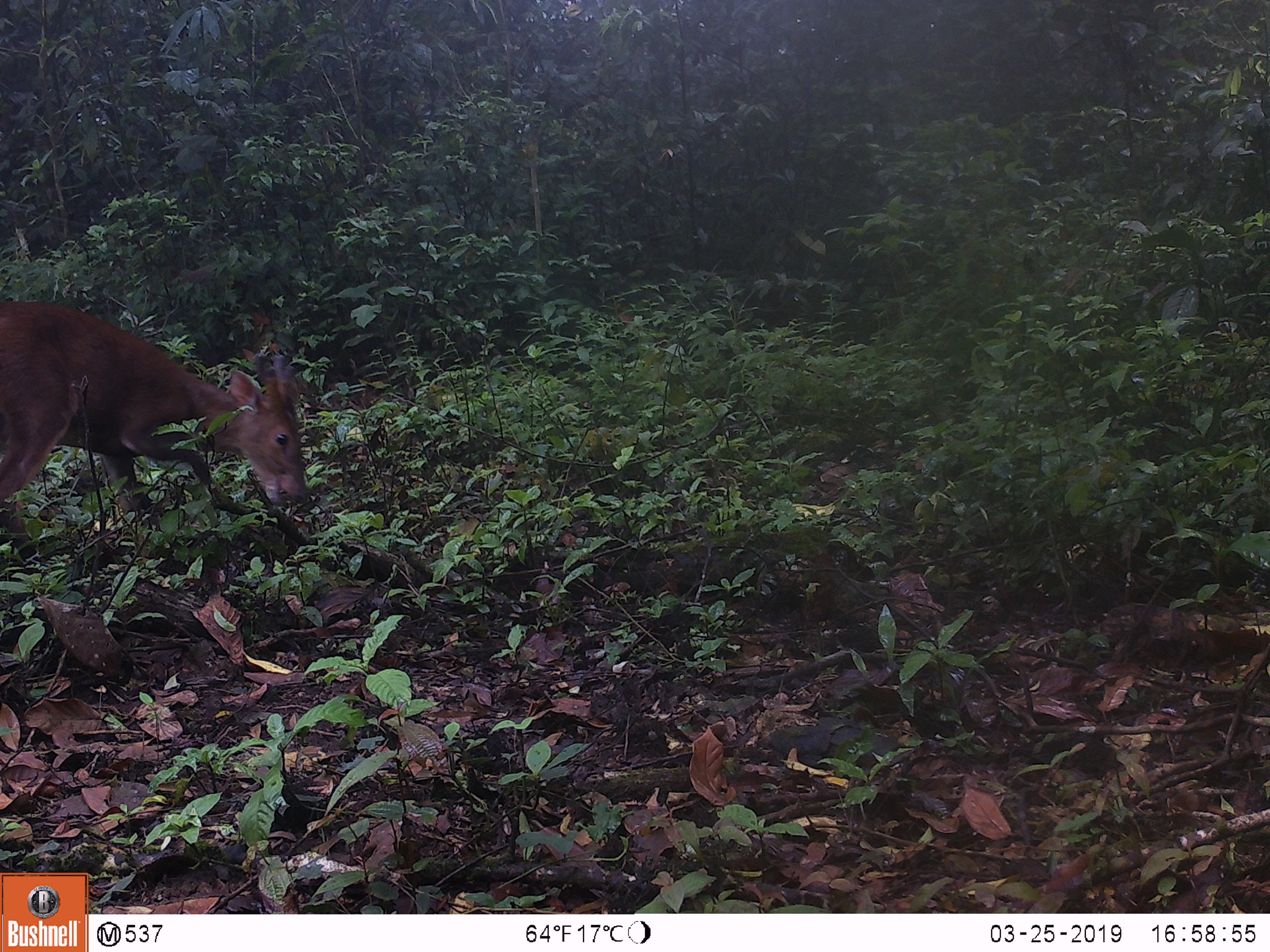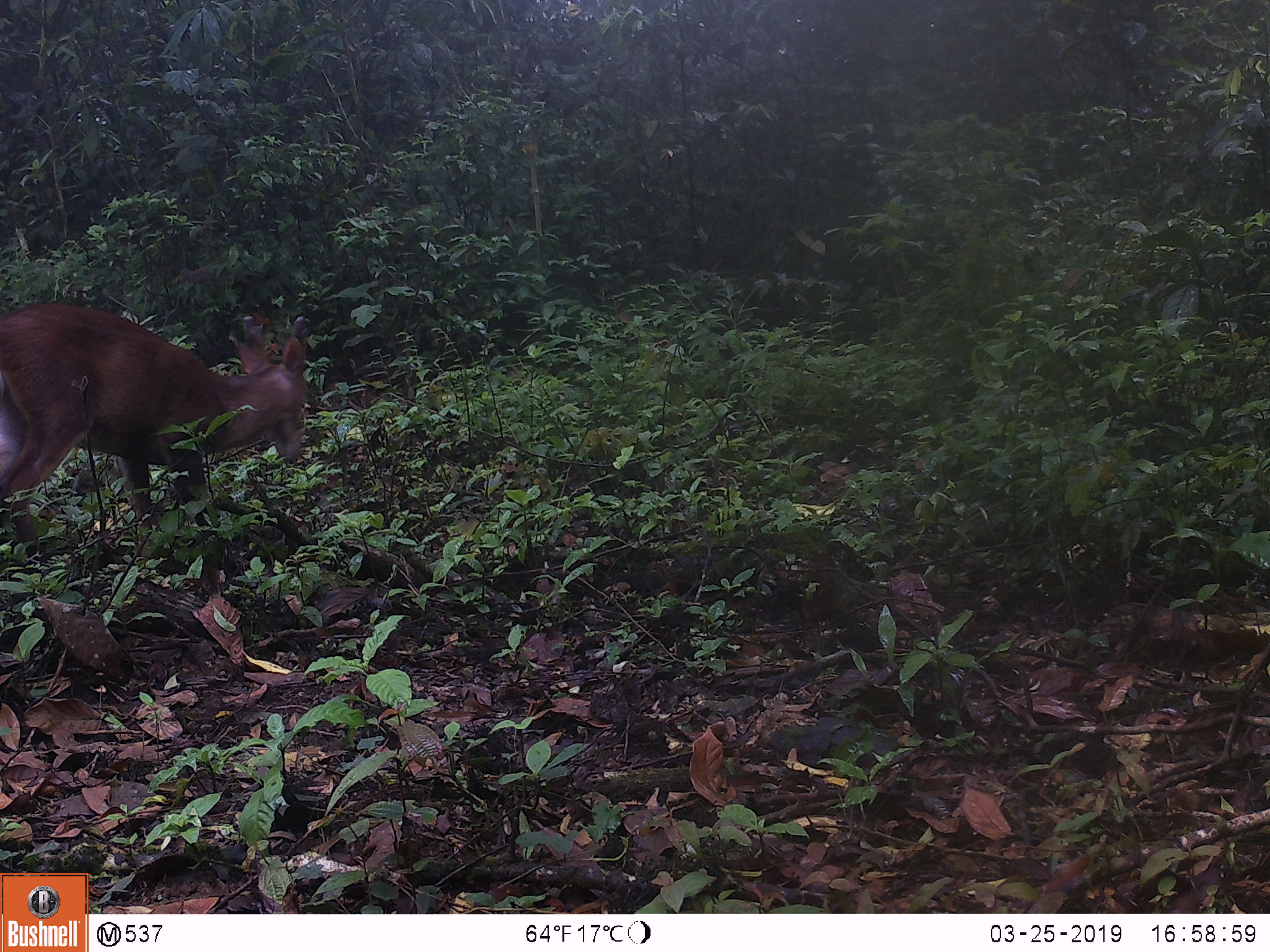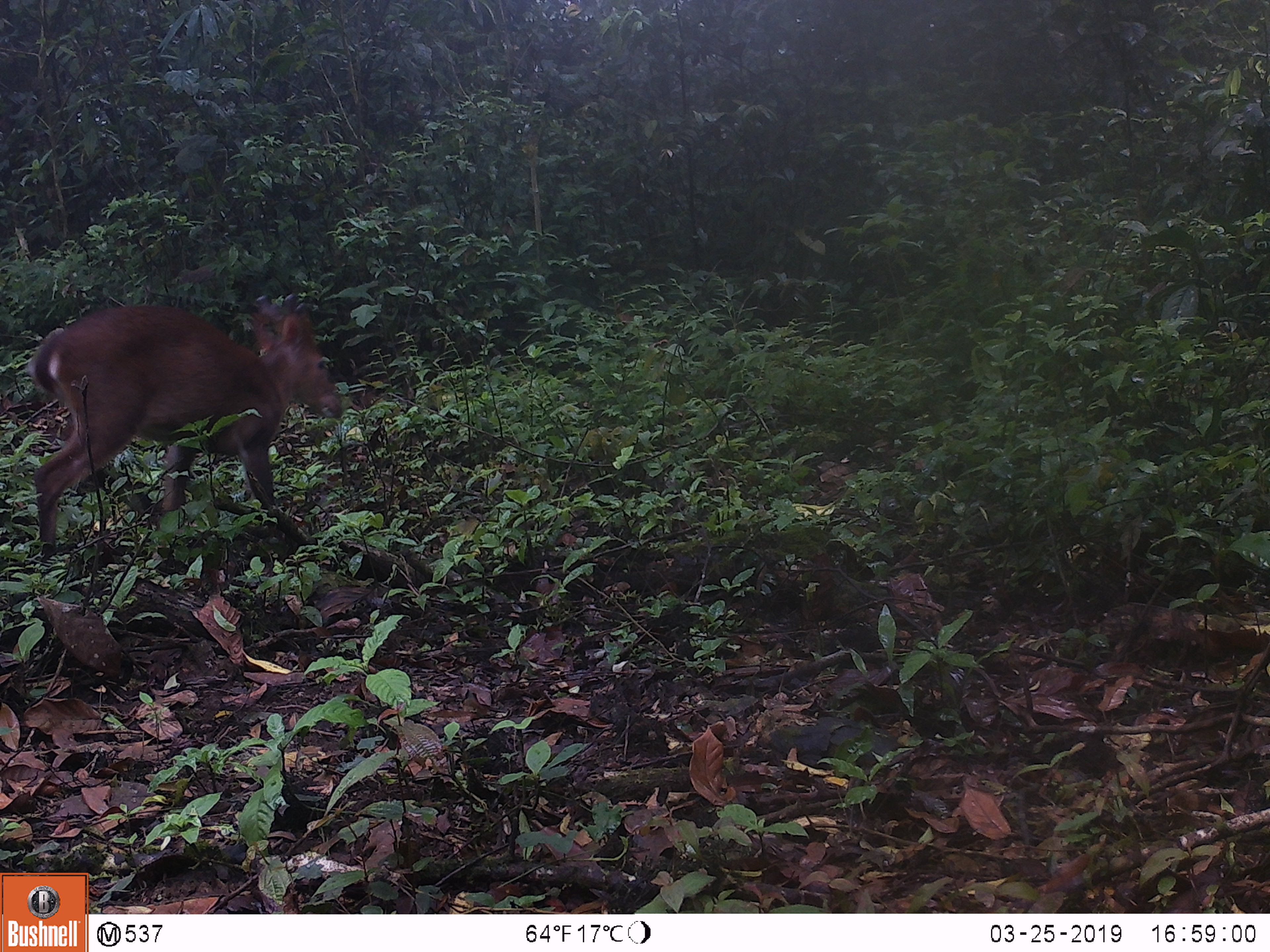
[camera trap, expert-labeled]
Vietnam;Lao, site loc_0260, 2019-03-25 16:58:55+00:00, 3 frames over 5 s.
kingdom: Animalia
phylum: Chordata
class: Mammalia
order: Artiodactyla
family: Cervidae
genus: Muntiacus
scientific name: Muntiacus vuquangensis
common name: large-antlered muntjac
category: large antlered muntjac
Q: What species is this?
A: Large antlered muntjac (large-antlered muntjac) (Muntiacus vuquangensis).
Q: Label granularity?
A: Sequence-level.